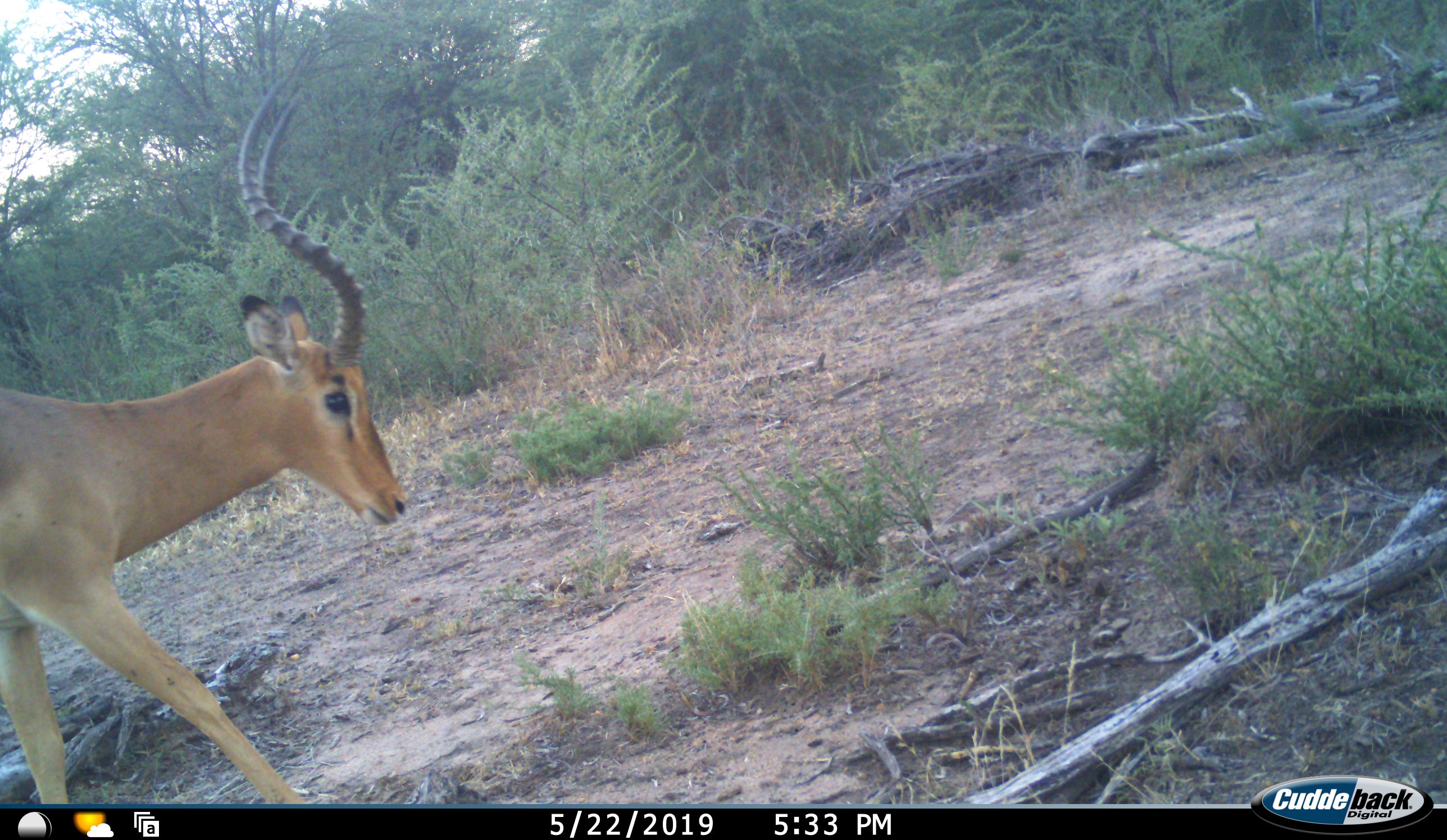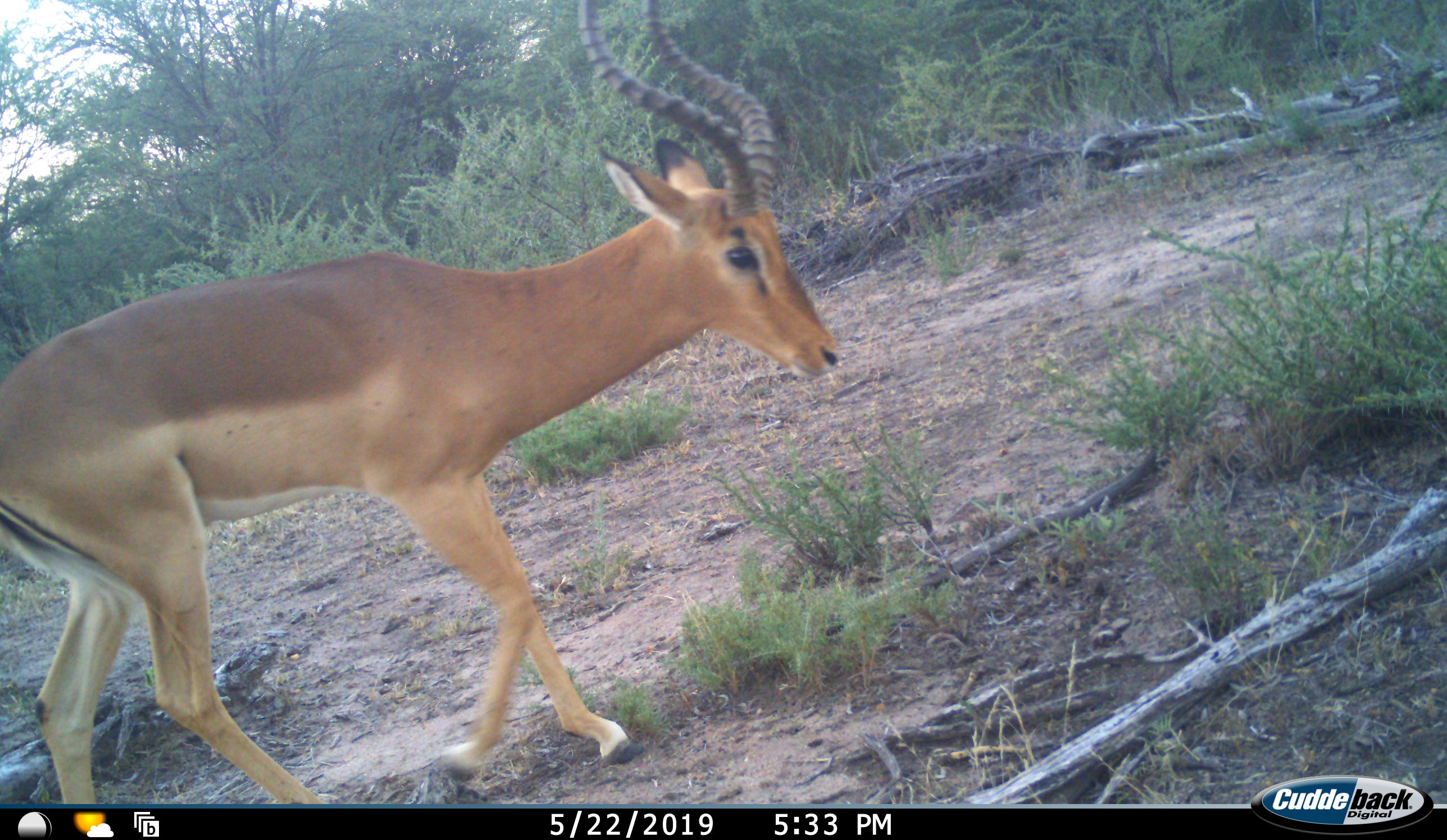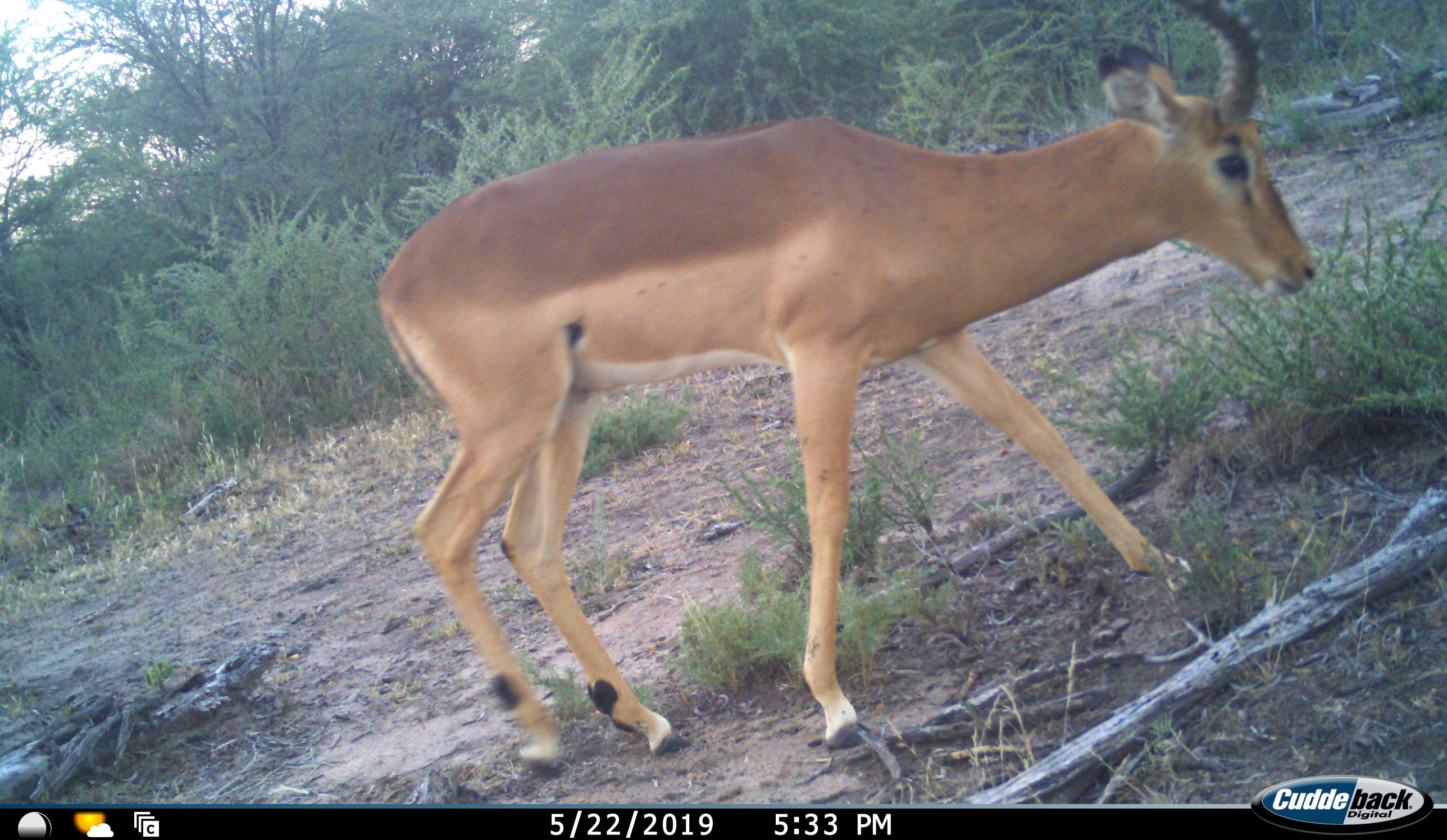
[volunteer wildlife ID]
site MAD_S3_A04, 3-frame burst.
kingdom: Animalia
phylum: Chordata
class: Mammalia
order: Artiodactyla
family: Bovidae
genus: Aepyceros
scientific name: Aepyceros melampus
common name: impala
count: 1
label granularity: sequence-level